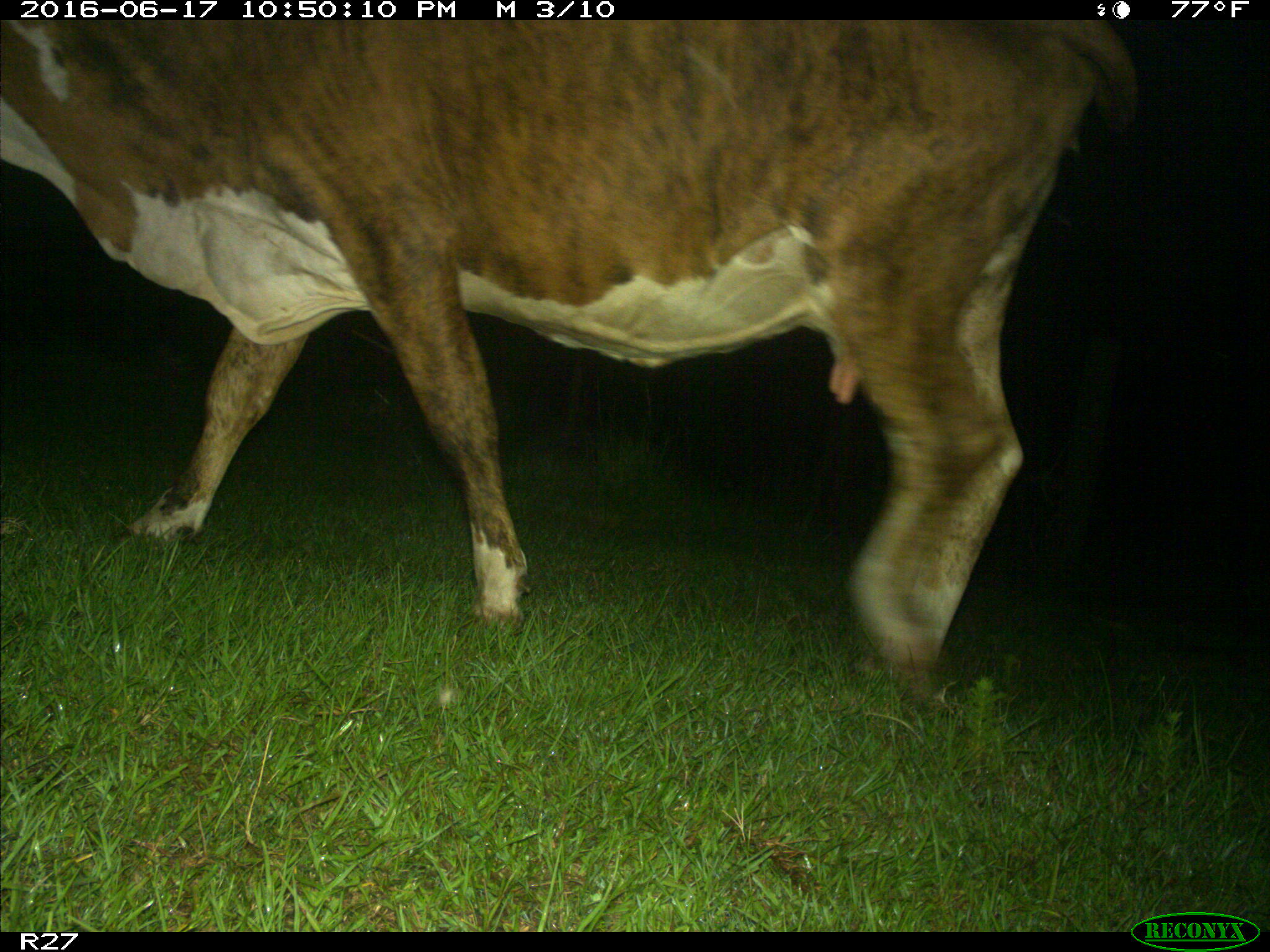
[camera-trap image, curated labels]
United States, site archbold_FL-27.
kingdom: Animalia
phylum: Chordata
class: Mammalia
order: Artiodactyla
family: Bovidae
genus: Bos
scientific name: Bos taurus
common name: domestic cow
Bos taurus (domestic cow).